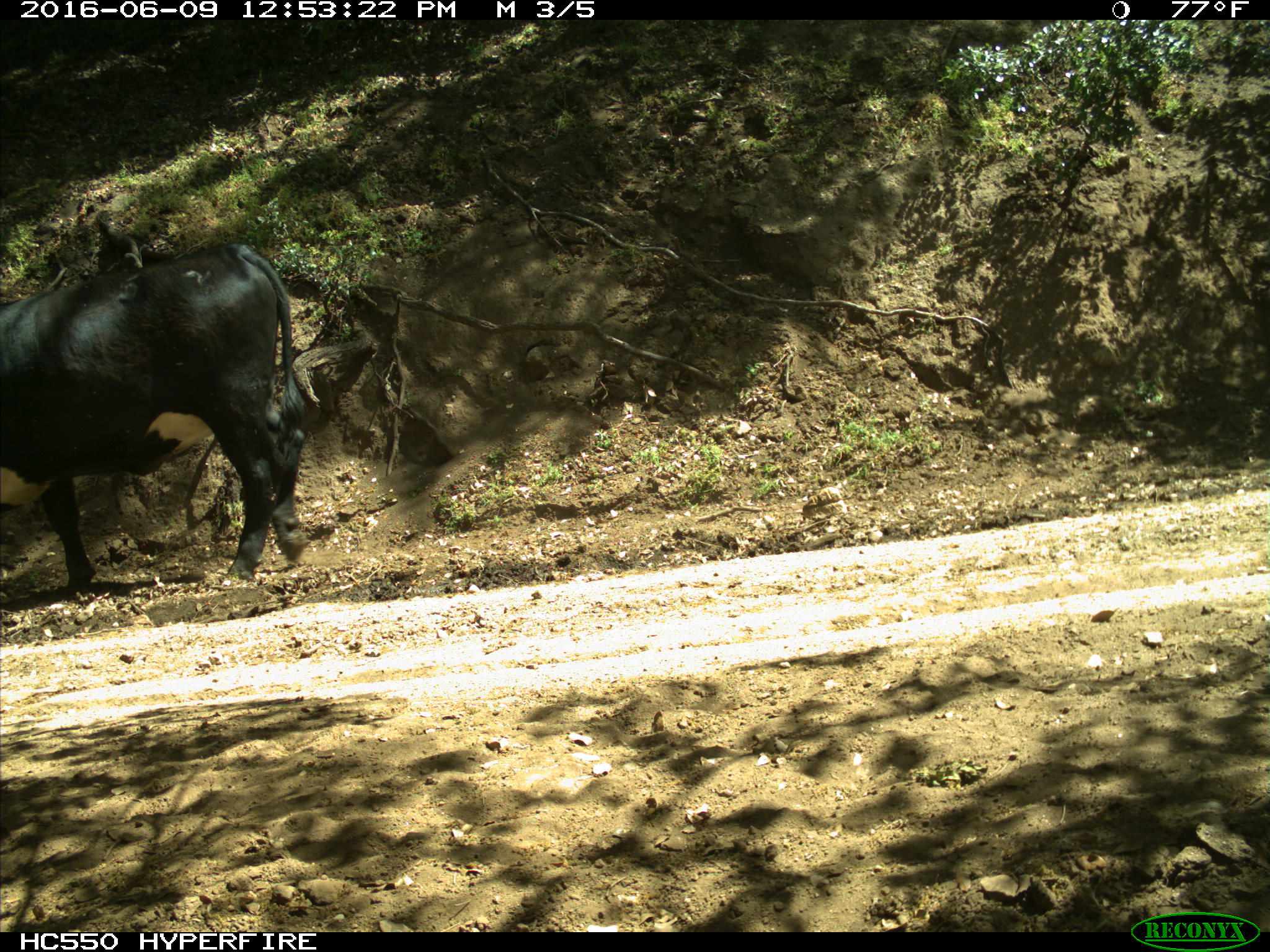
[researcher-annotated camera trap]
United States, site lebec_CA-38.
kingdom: Animalia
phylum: Chordata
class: Mammalia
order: Artiodactyla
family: Bovidae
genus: Bos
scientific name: Bos taurus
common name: domestic cow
Bos taurus (domestic cow).